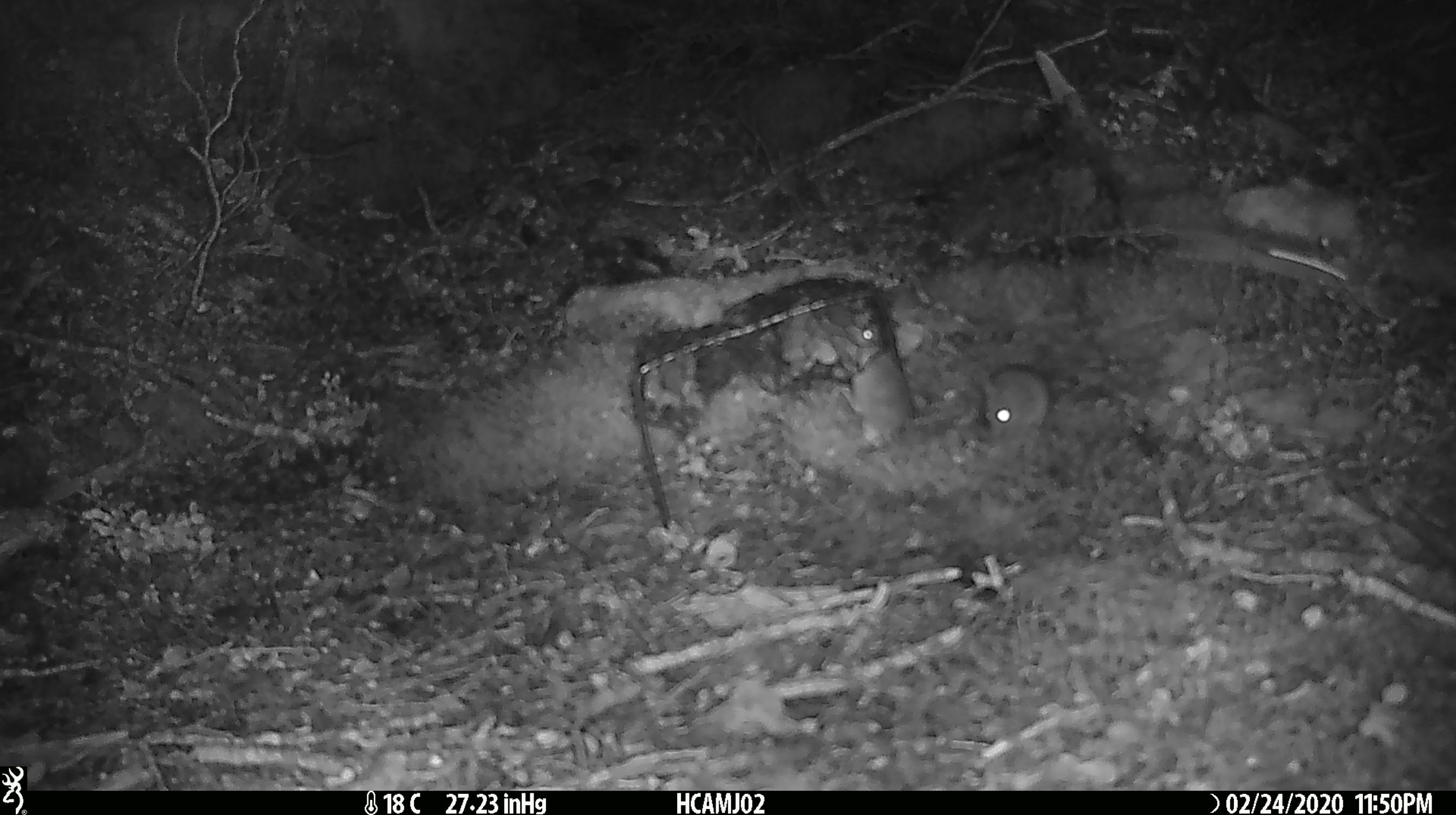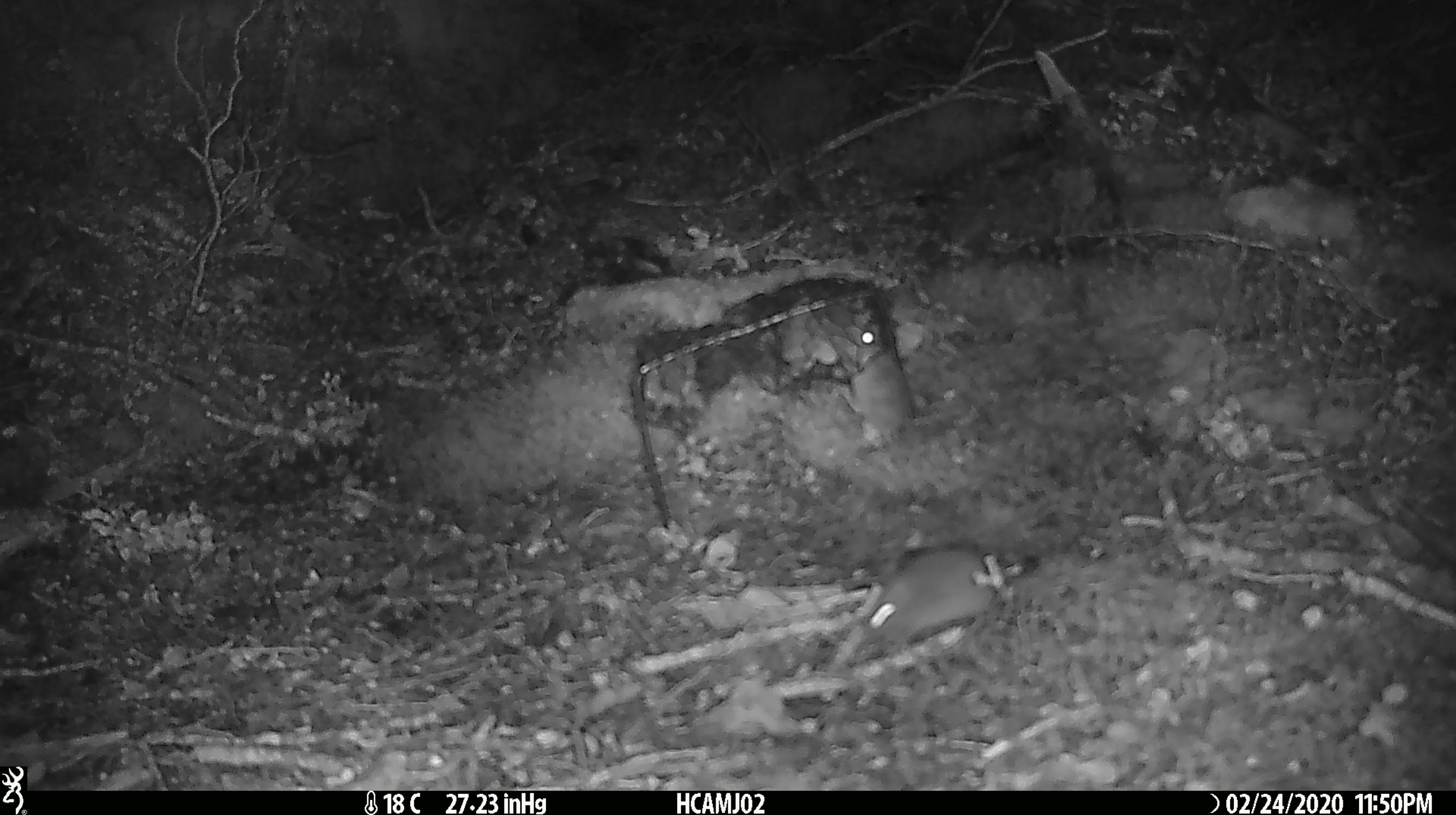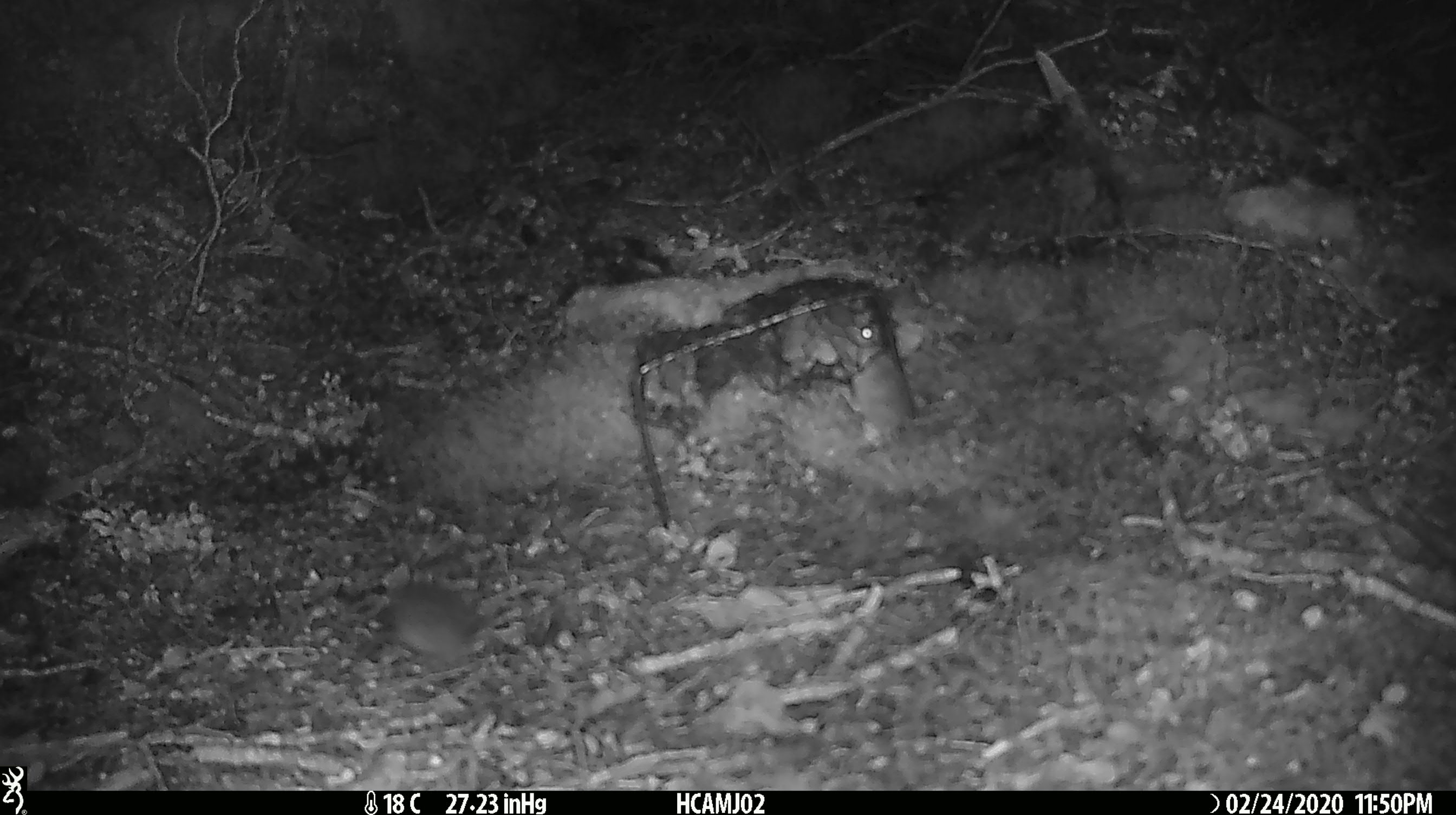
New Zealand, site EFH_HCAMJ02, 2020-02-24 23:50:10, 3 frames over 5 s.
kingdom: Animalia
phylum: Chordata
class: Mammalia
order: Rodentia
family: Muridae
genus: Mus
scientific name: Mus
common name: mouse